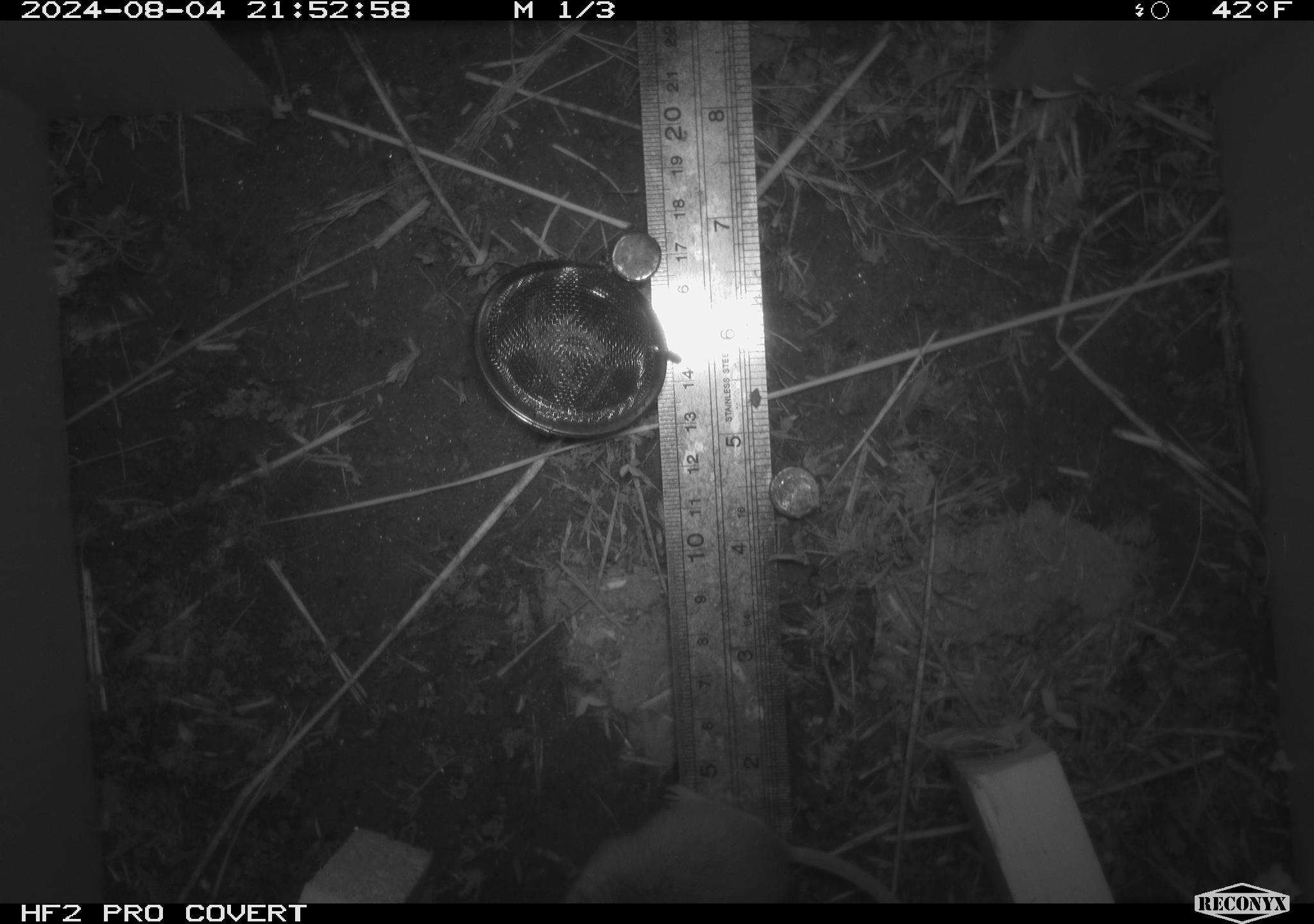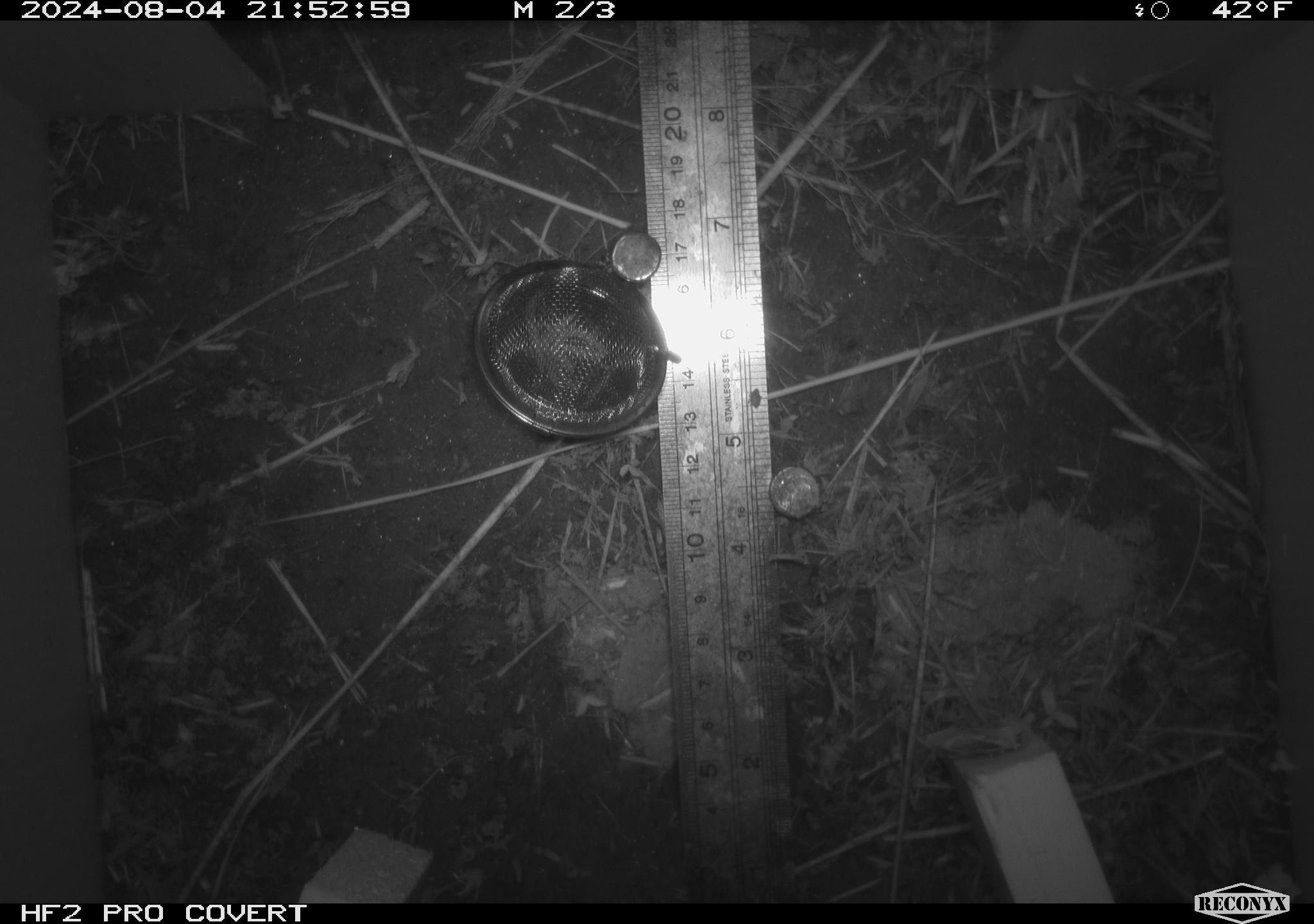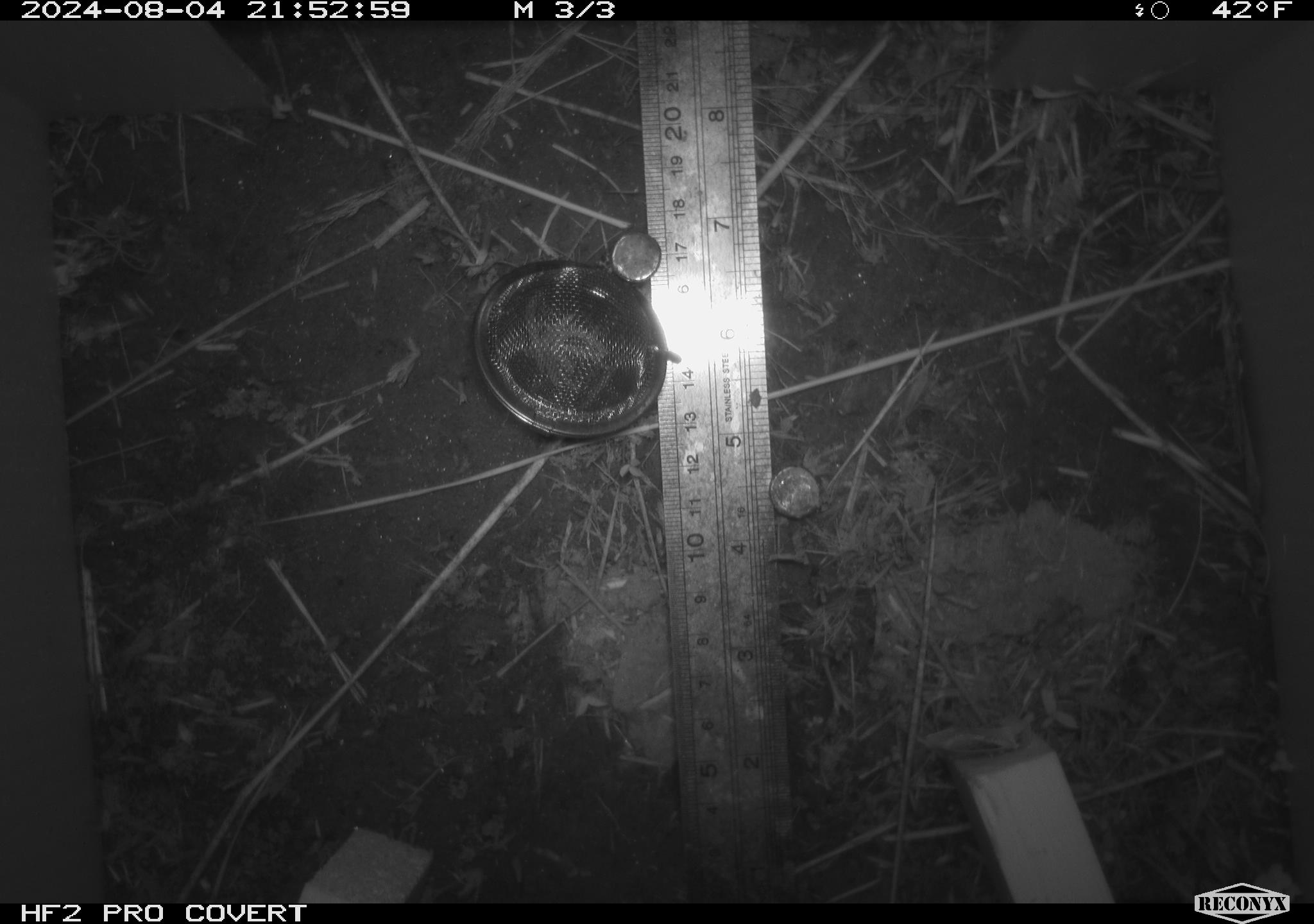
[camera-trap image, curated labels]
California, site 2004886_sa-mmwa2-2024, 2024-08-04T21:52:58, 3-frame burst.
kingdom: Animalia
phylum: Chordata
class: Mammalia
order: Rodentia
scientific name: Rodentia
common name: mouse species